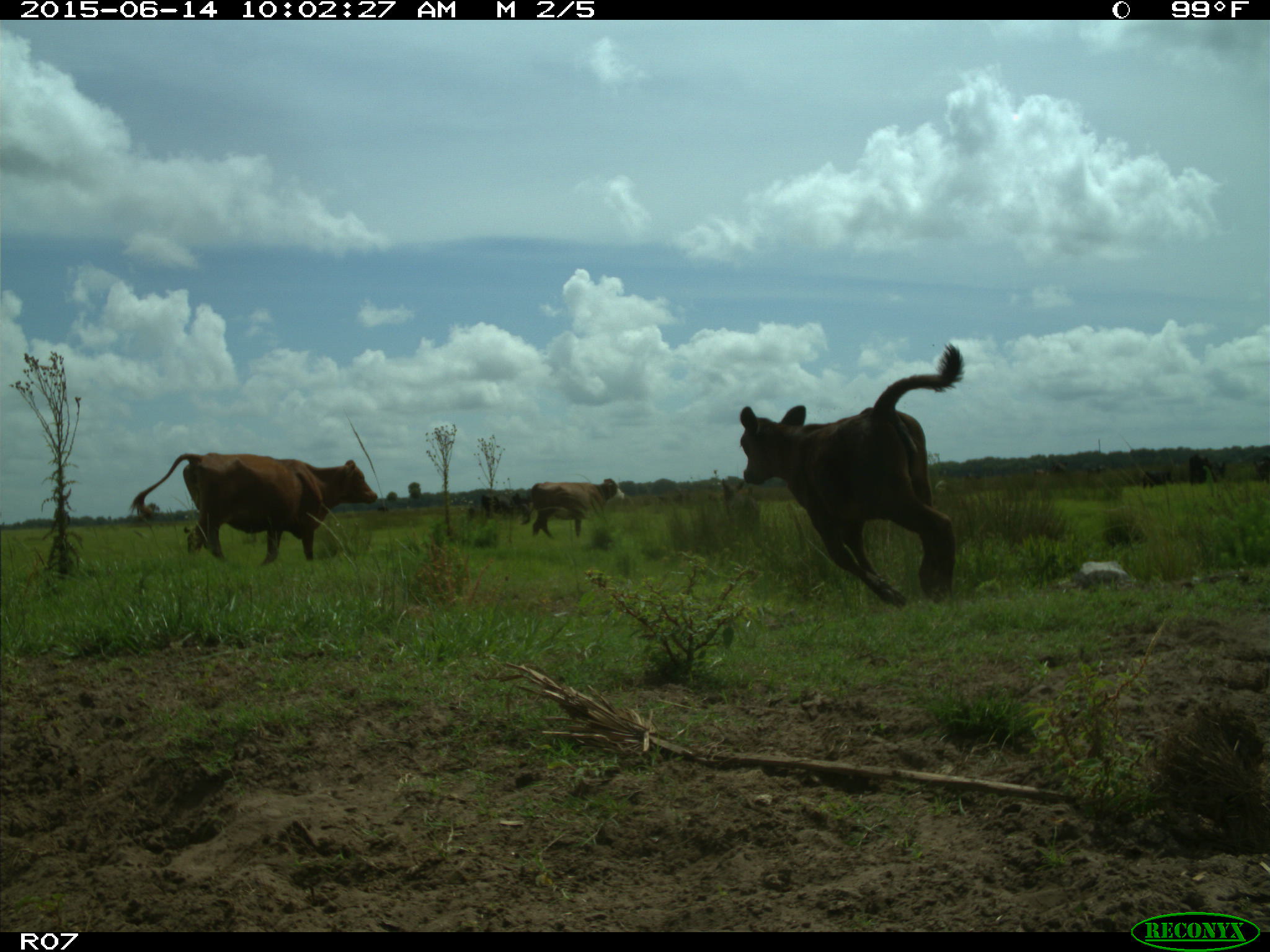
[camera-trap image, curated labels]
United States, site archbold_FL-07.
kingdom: Animalia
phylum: Chordata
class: Mammalia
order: Artiodactyla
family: Bovidae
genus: Bos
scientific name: Bos taurus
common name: domestic cow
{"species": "Bos taurus (domestic cow)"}